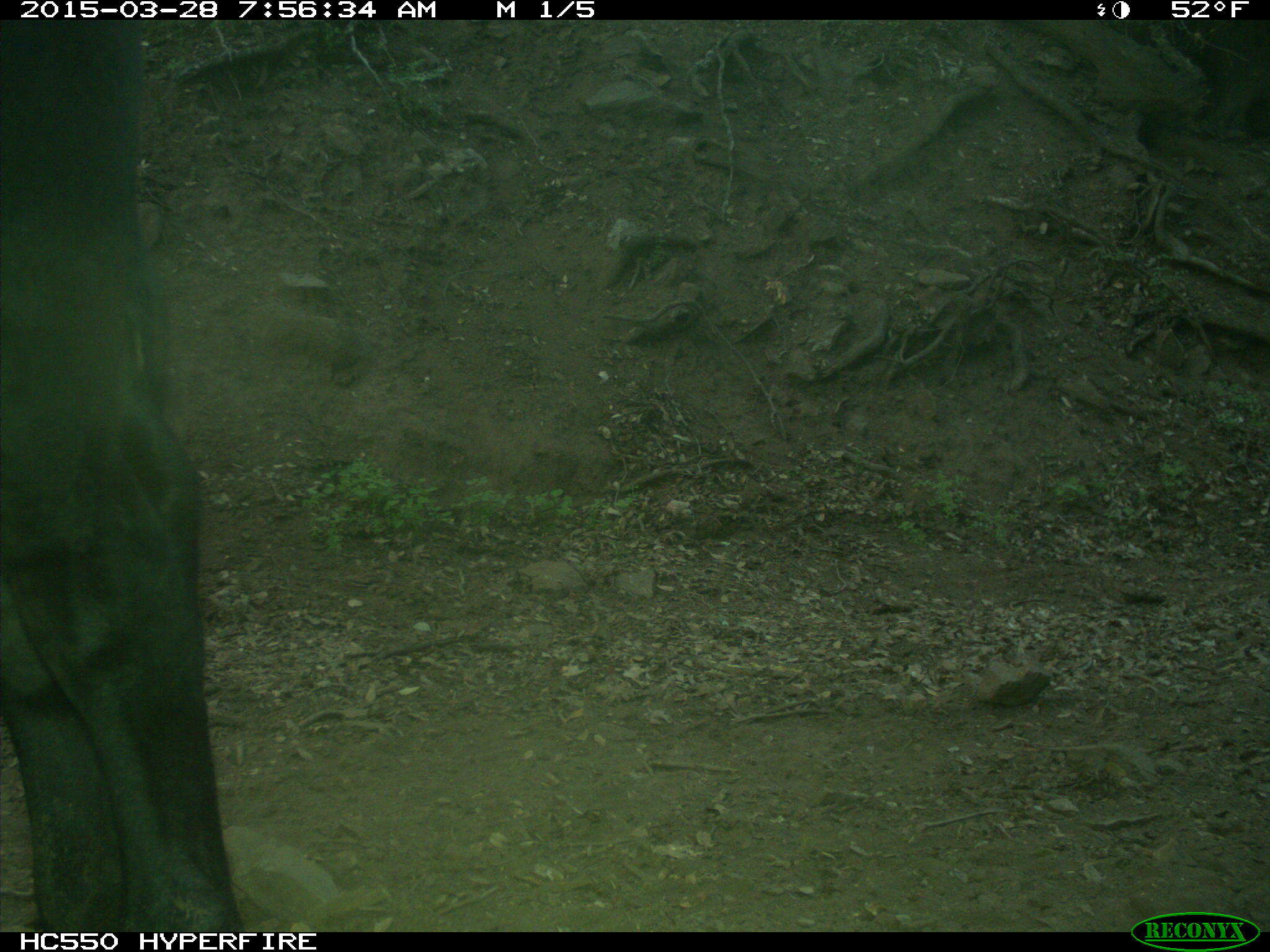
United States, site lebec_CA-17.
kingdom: Animalia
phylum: Chordata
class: Mammalia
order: Artiodactyla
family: Bovidae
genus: Bos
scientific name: Bos taurus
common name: domestic cow